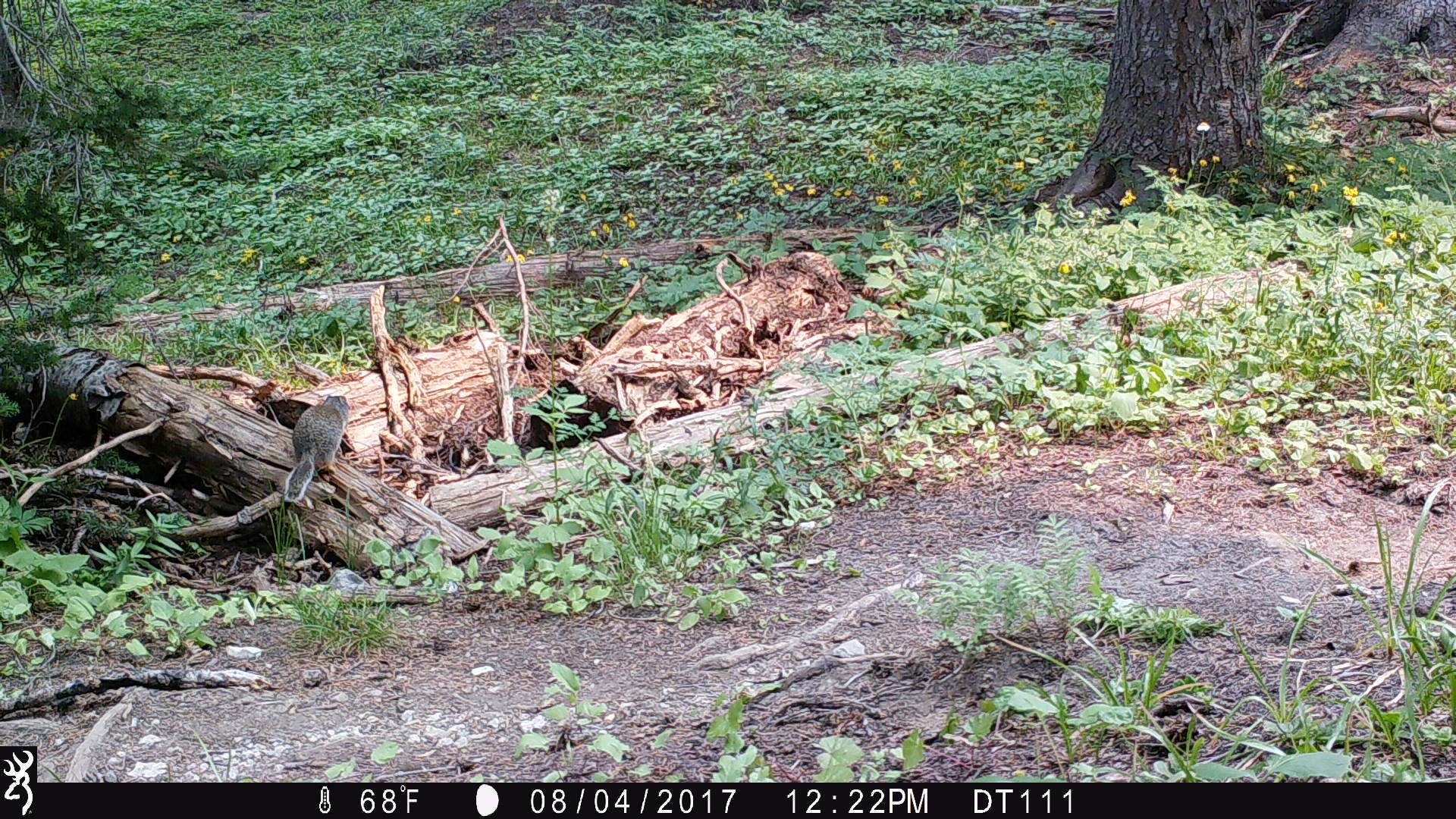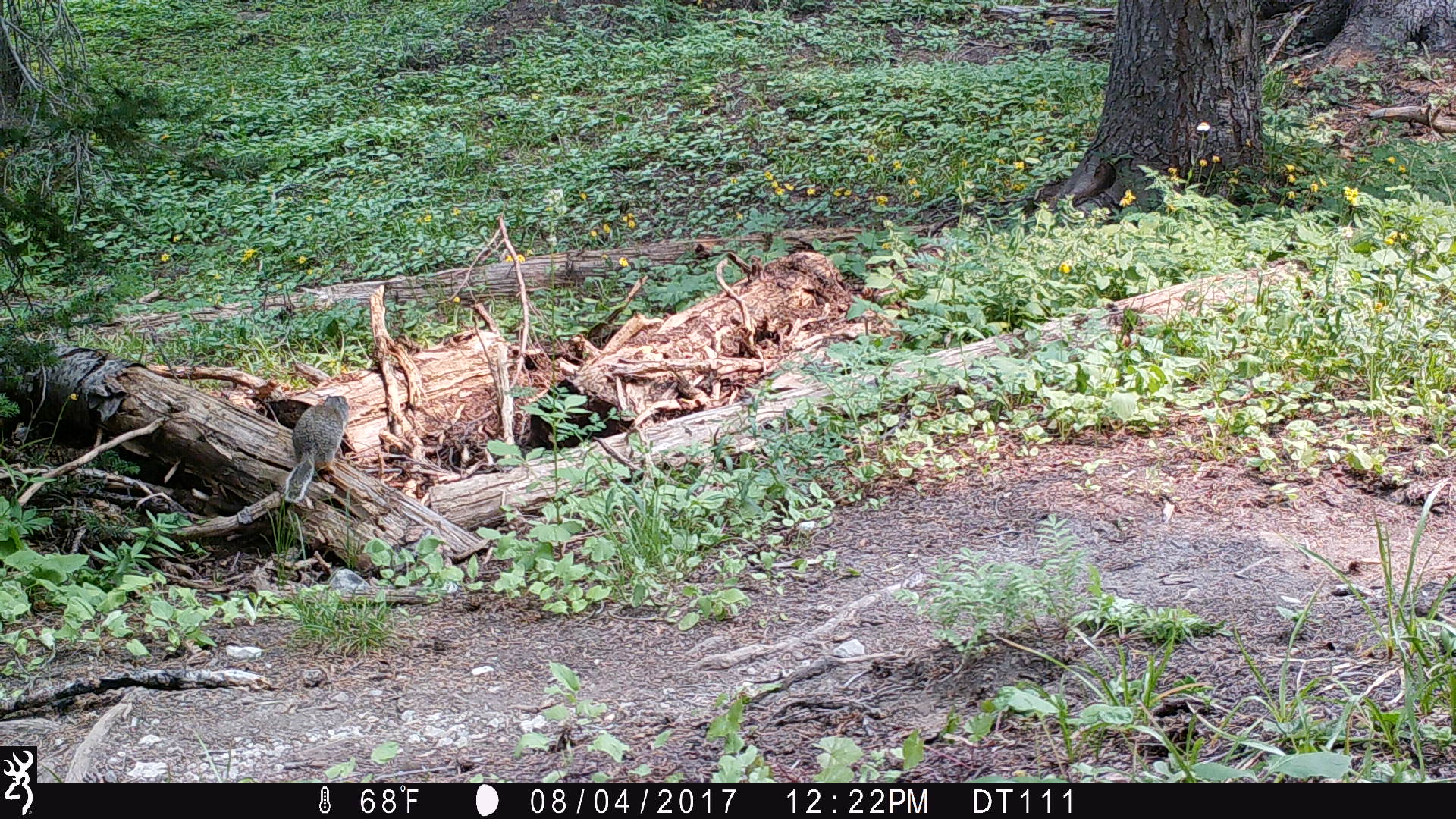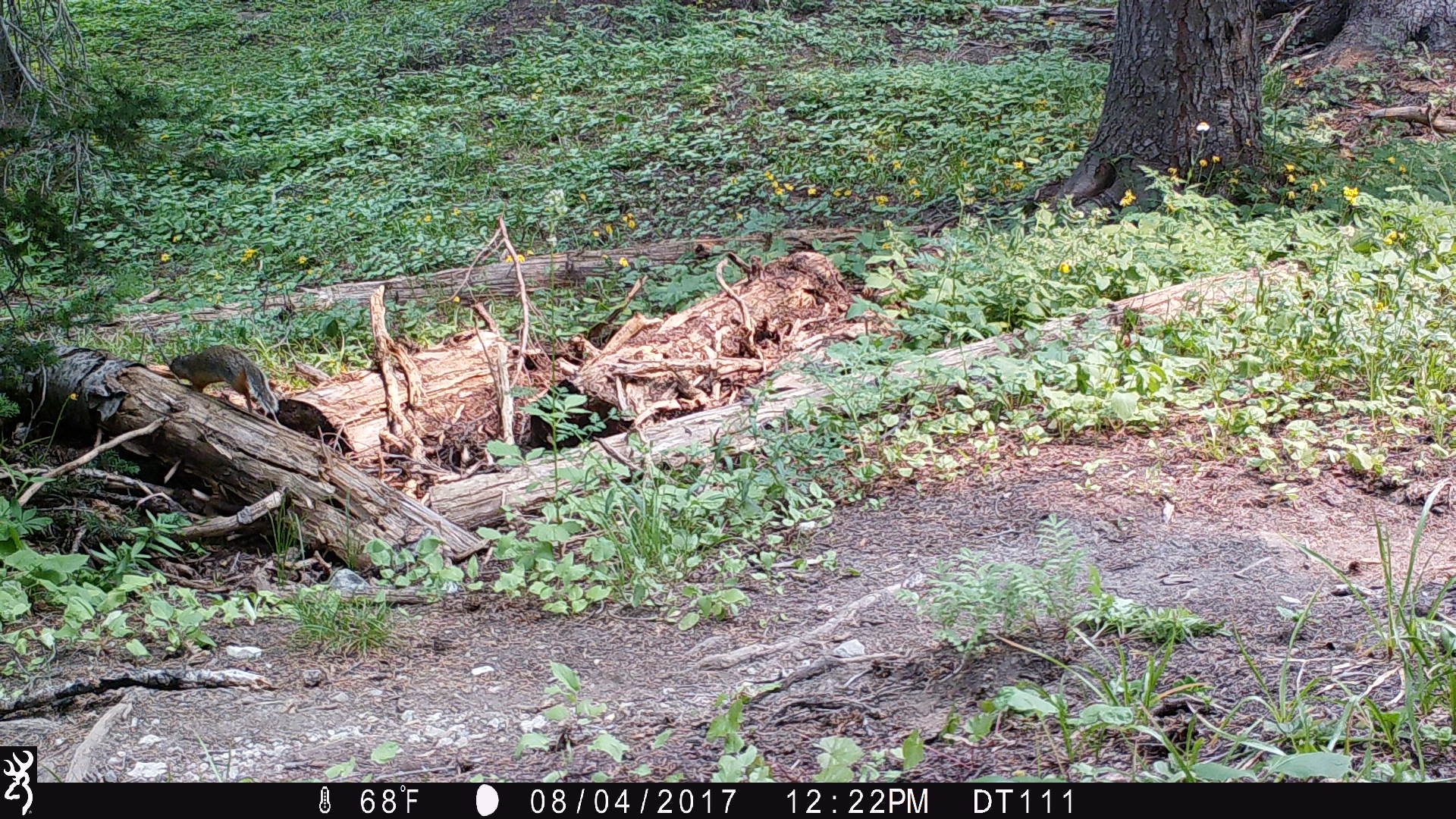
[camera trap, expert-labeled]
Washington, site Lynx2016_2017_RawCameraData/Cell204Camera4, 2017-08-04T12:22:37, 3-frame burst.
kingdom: Animalia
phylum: Chordata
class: Mammalia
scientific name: Mammalia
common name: small mammal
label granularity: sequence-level